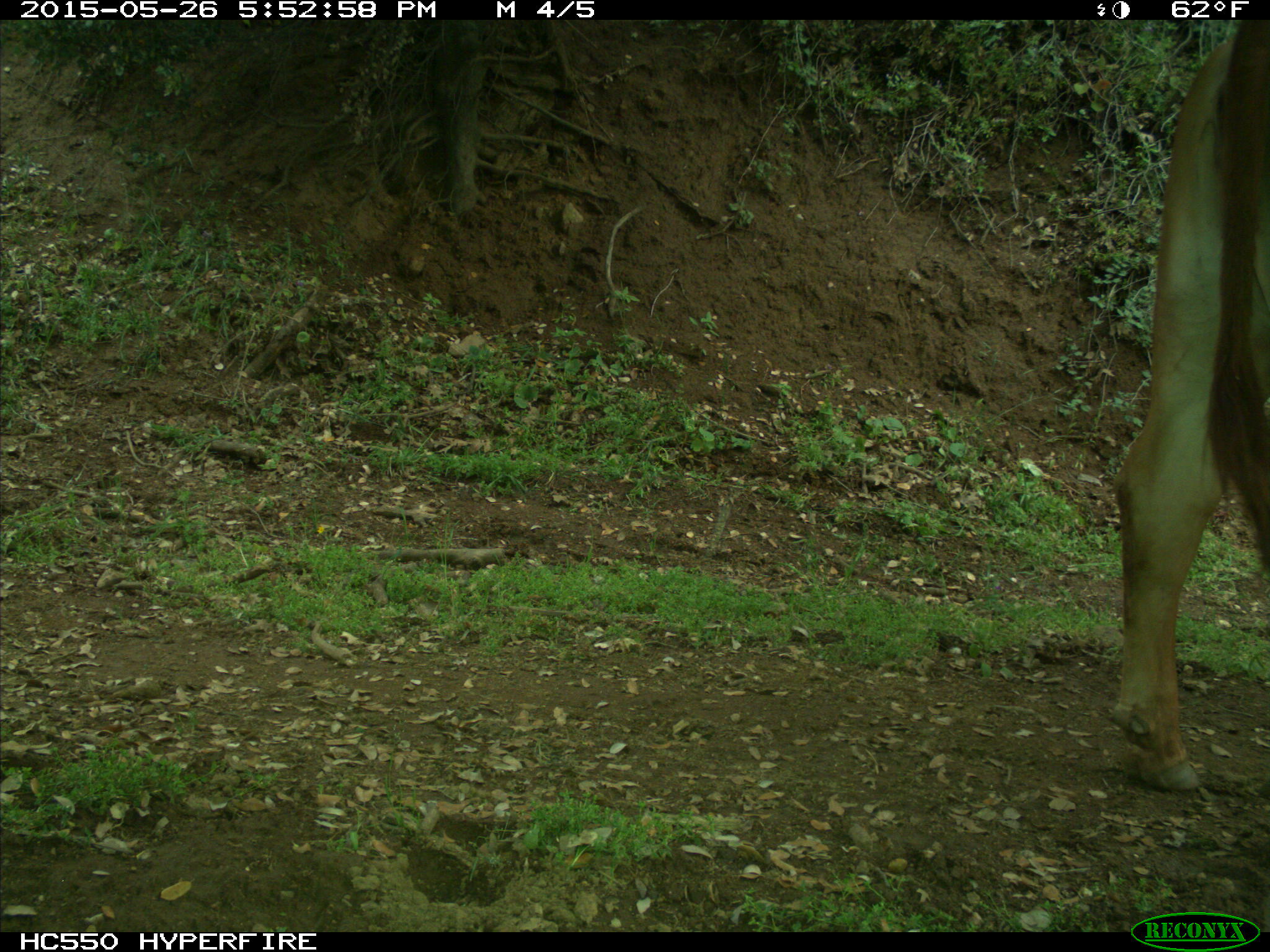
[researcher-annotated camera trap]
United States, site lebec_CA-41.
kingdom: Animalia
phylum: Chordata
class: Mammalia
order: Artiodactyla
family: Bovidae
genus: Bos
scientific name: Bos taurus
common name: domestic cow